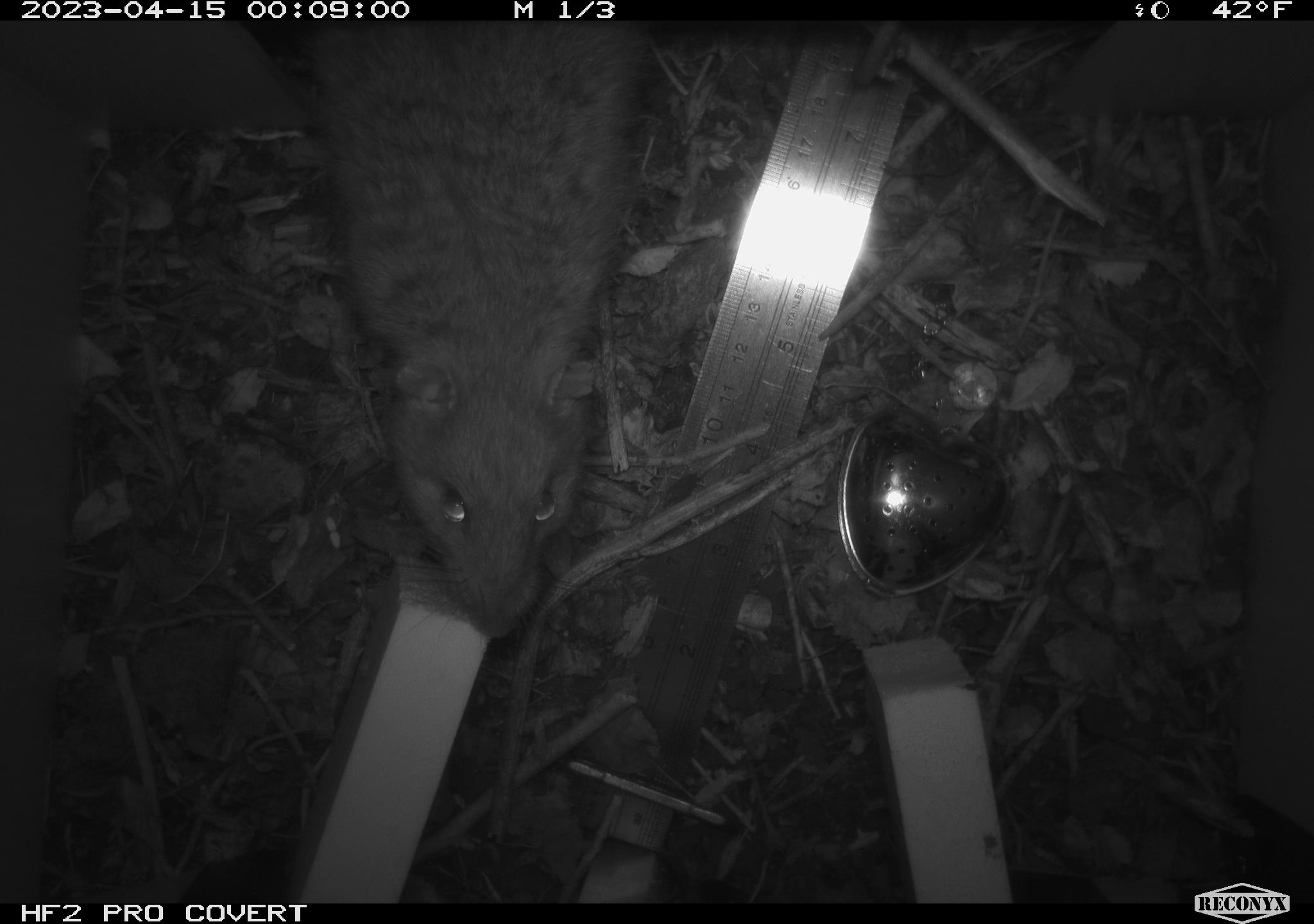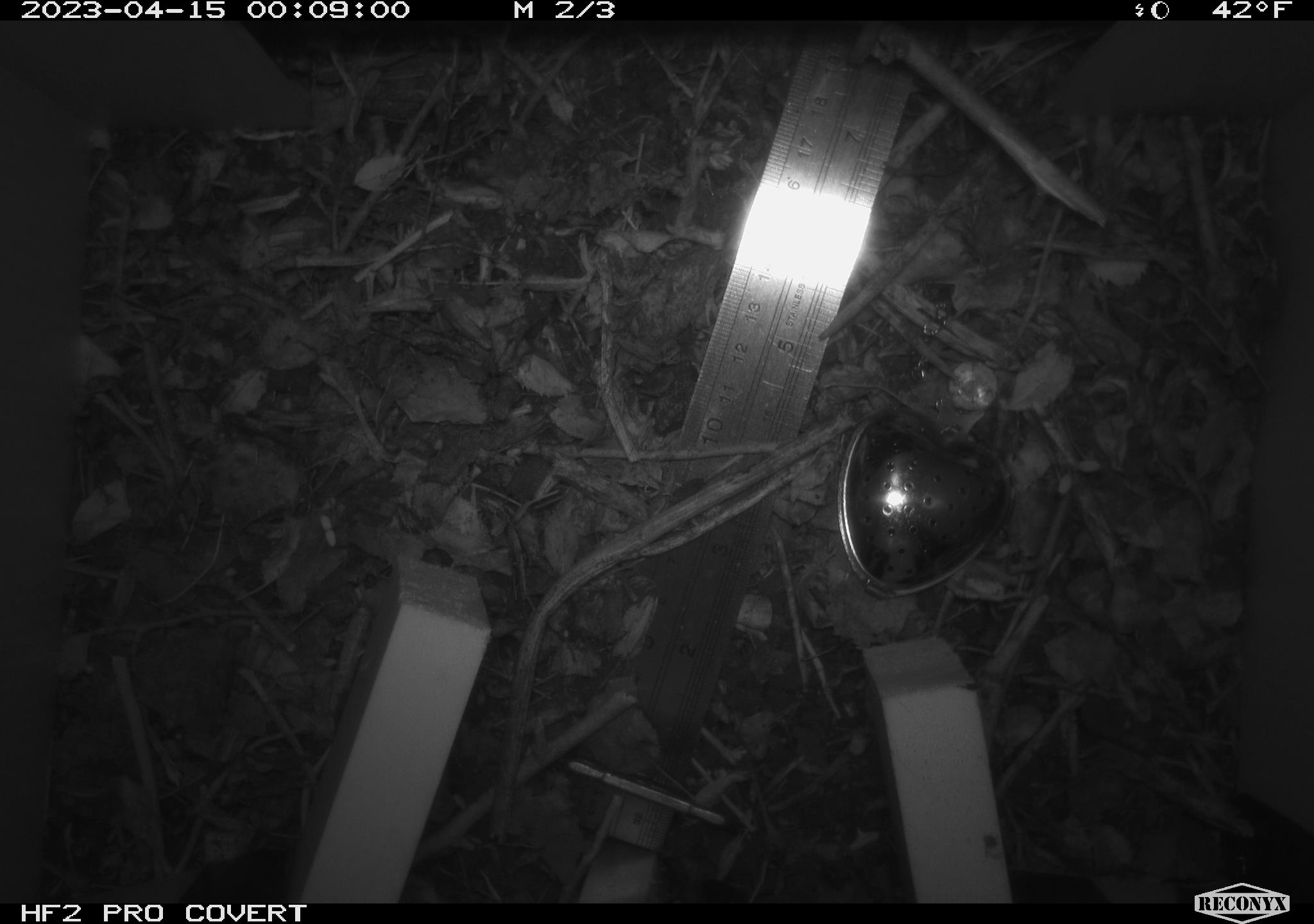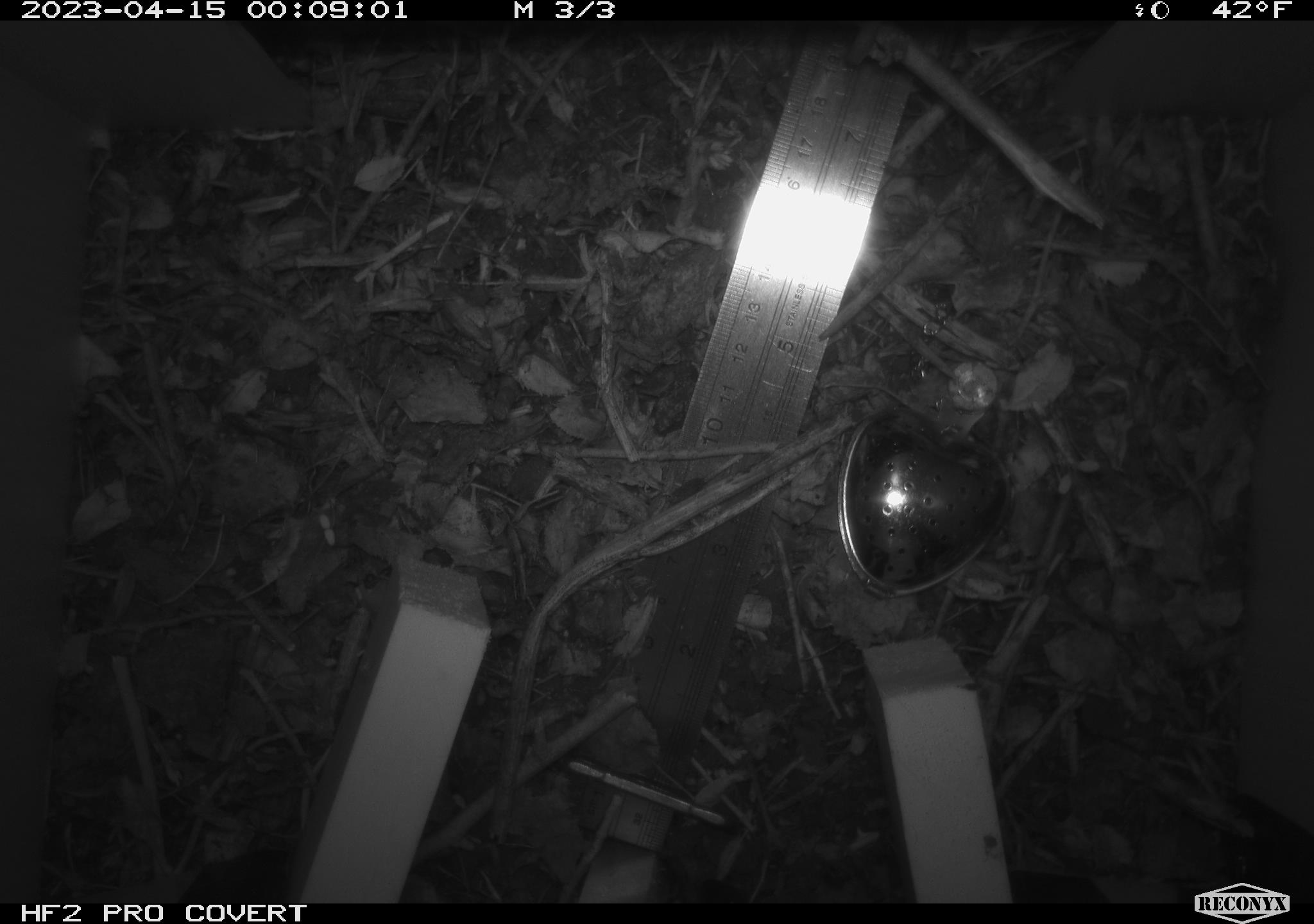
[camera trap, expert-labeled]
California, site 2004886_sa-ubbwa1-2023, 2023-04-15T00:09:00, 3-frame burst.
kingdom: Animalia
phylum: Chordata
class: Mammalia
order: Rodentia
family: Muridae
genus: Rattus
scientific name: Rattus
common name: rat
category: rattus species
Rattus species (rat) (Rattus).